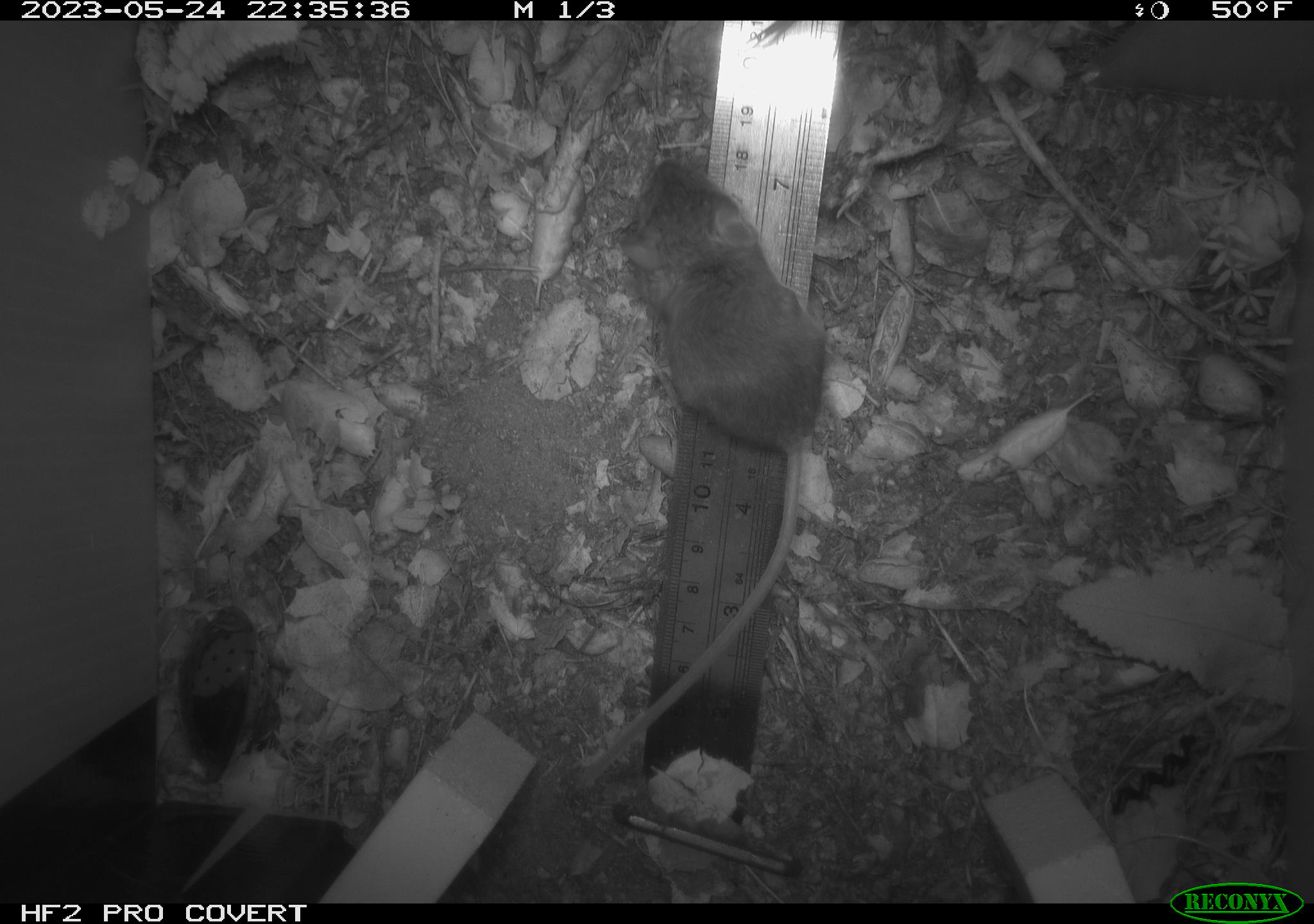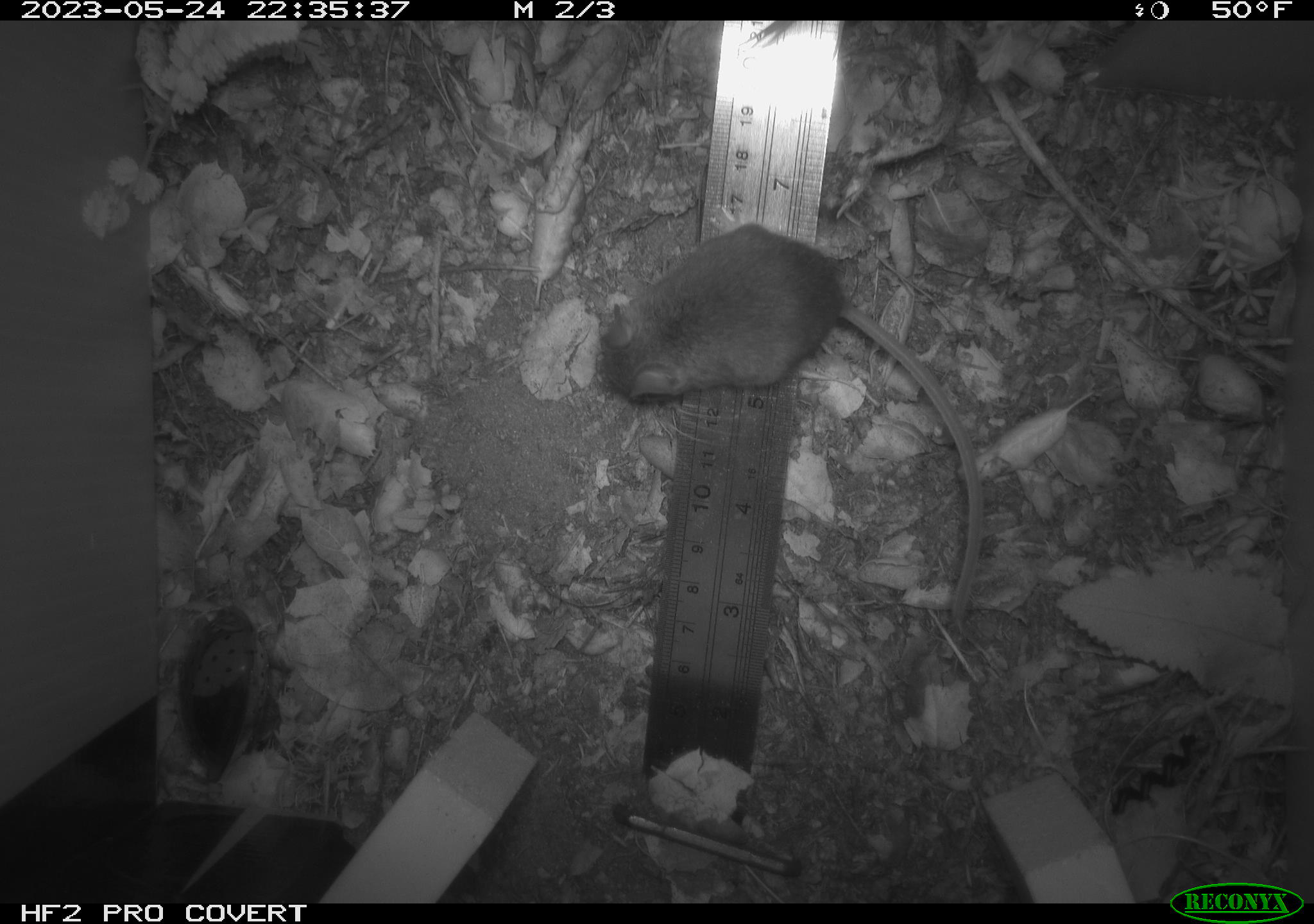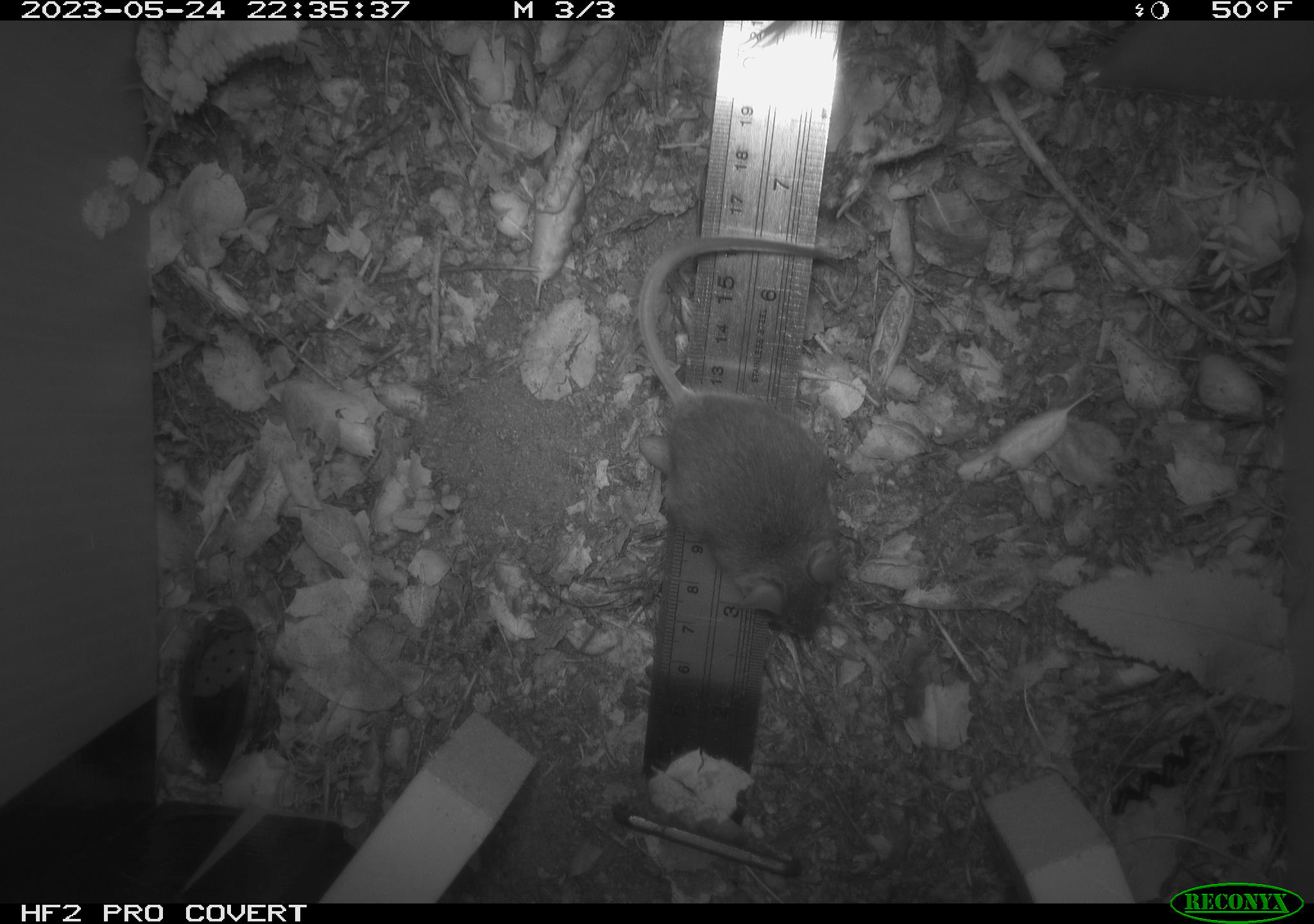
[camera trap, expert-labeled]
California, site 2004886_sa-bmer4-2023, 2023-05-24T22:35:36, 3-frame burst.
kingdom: Animalia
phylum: Chordata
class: Mammalia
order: Rodentia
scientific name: Rodentia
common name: mouse species